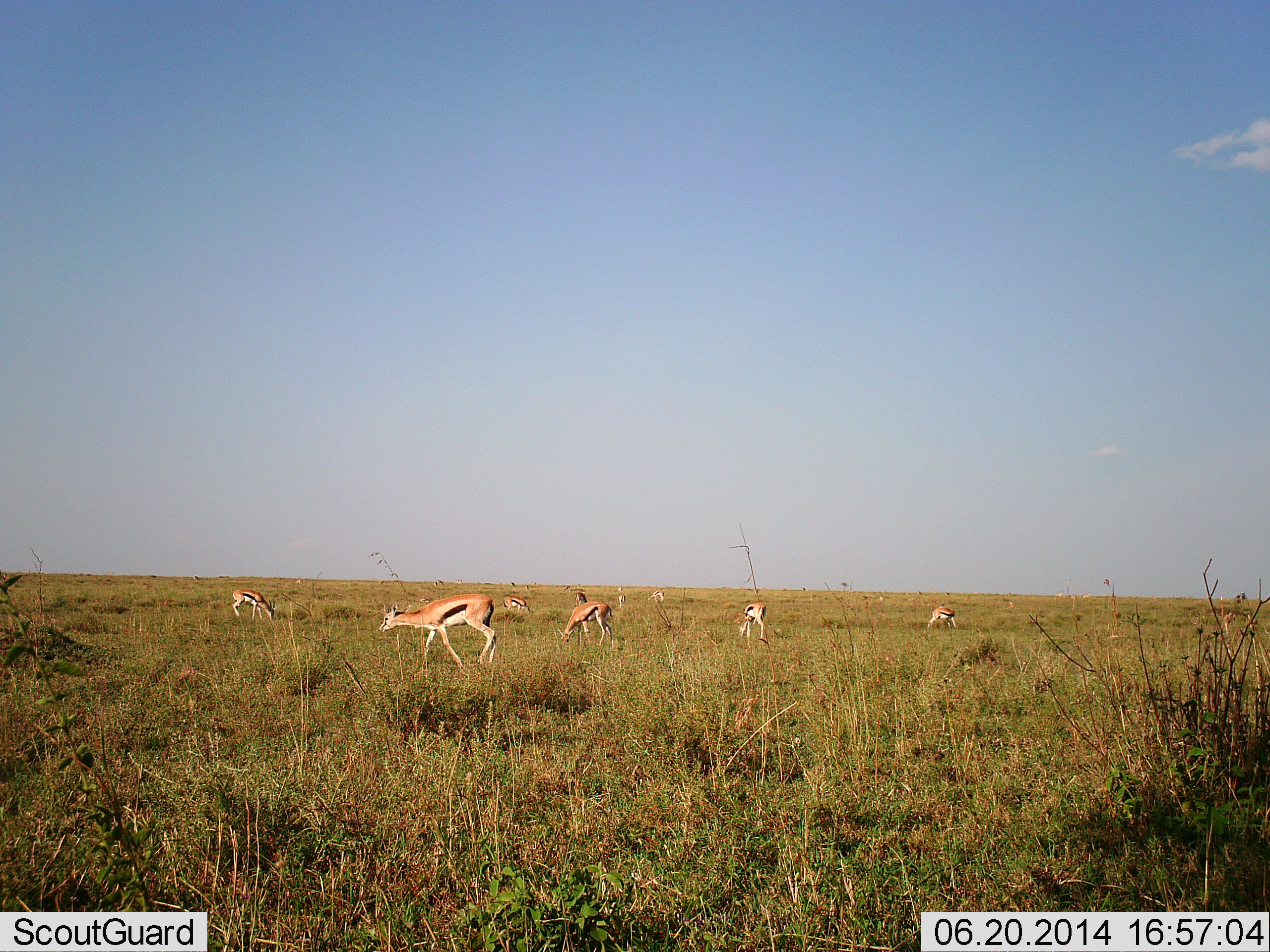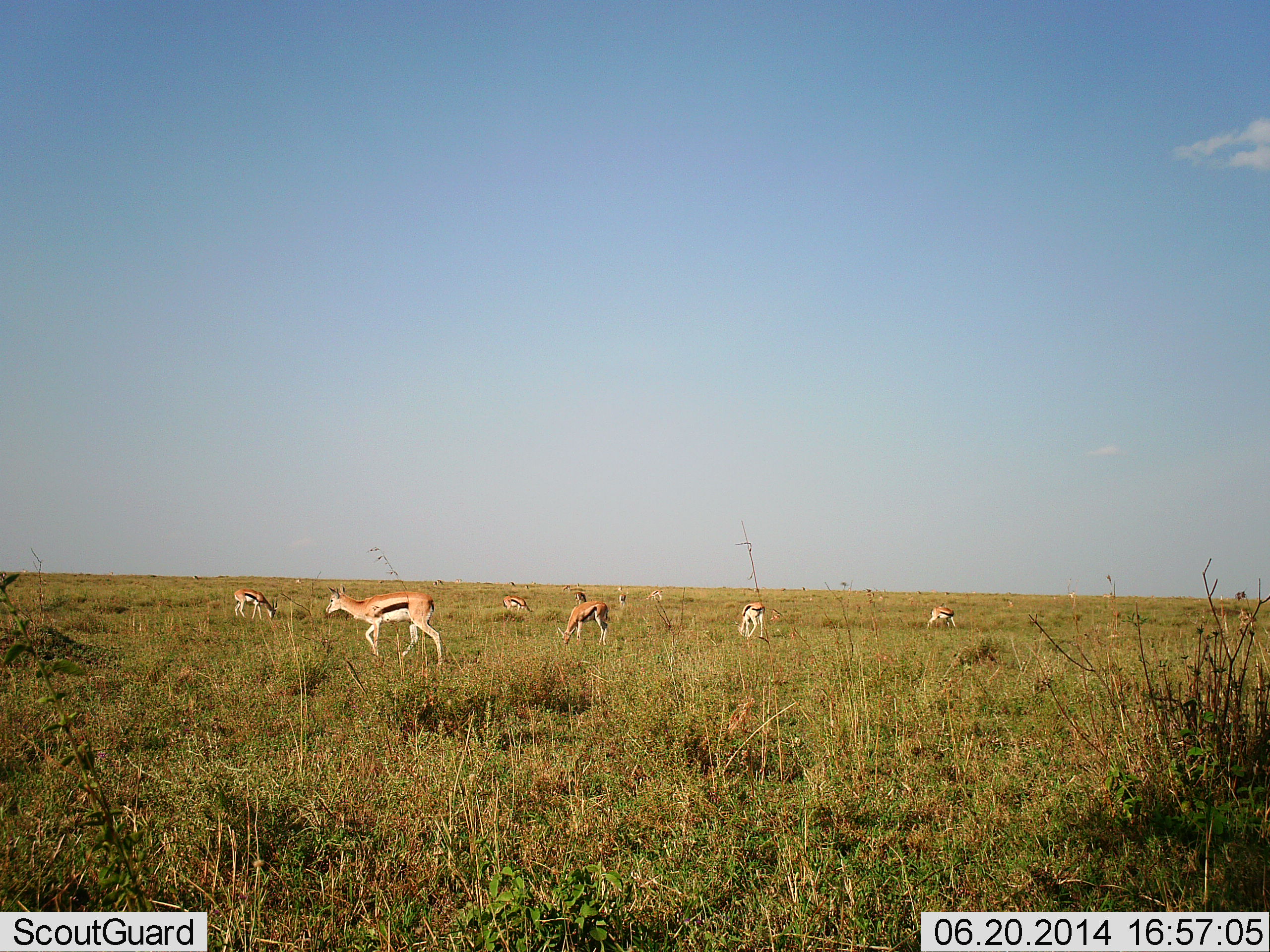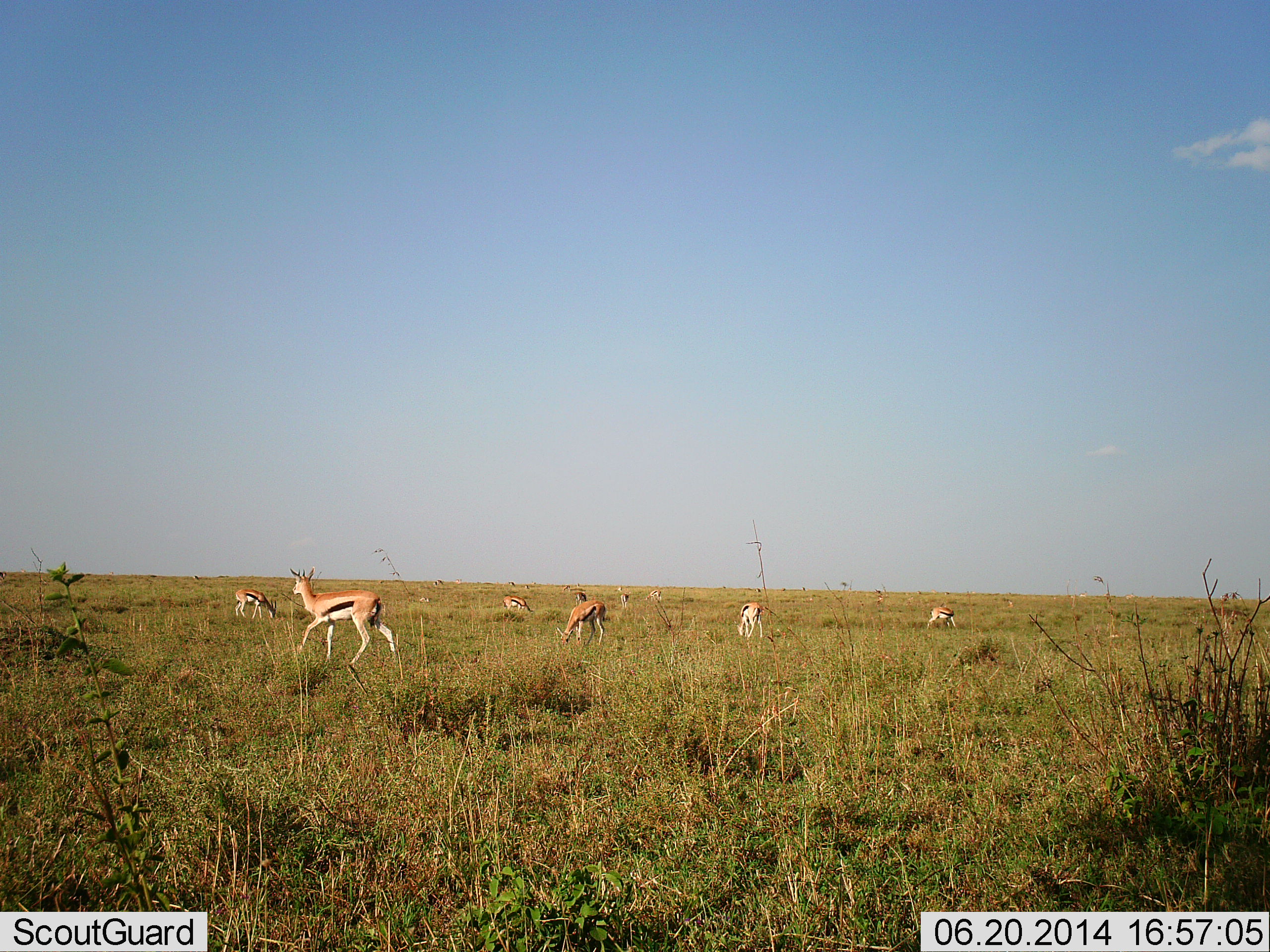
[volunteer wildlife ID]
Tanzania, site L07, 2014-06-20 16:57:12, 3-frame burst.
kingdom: Animalia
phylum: Chordata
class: Mammalia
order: Artiodactyla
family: Bovidae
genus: Eudorcas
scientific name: Eudorcas thomsonii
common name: thomson's gazelle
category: gazellethomsons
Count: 6.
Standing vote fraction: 40%.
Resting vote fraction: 0%.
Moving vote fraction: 40%.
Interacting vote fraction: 0%.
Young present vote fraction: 0%.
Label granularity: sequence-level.